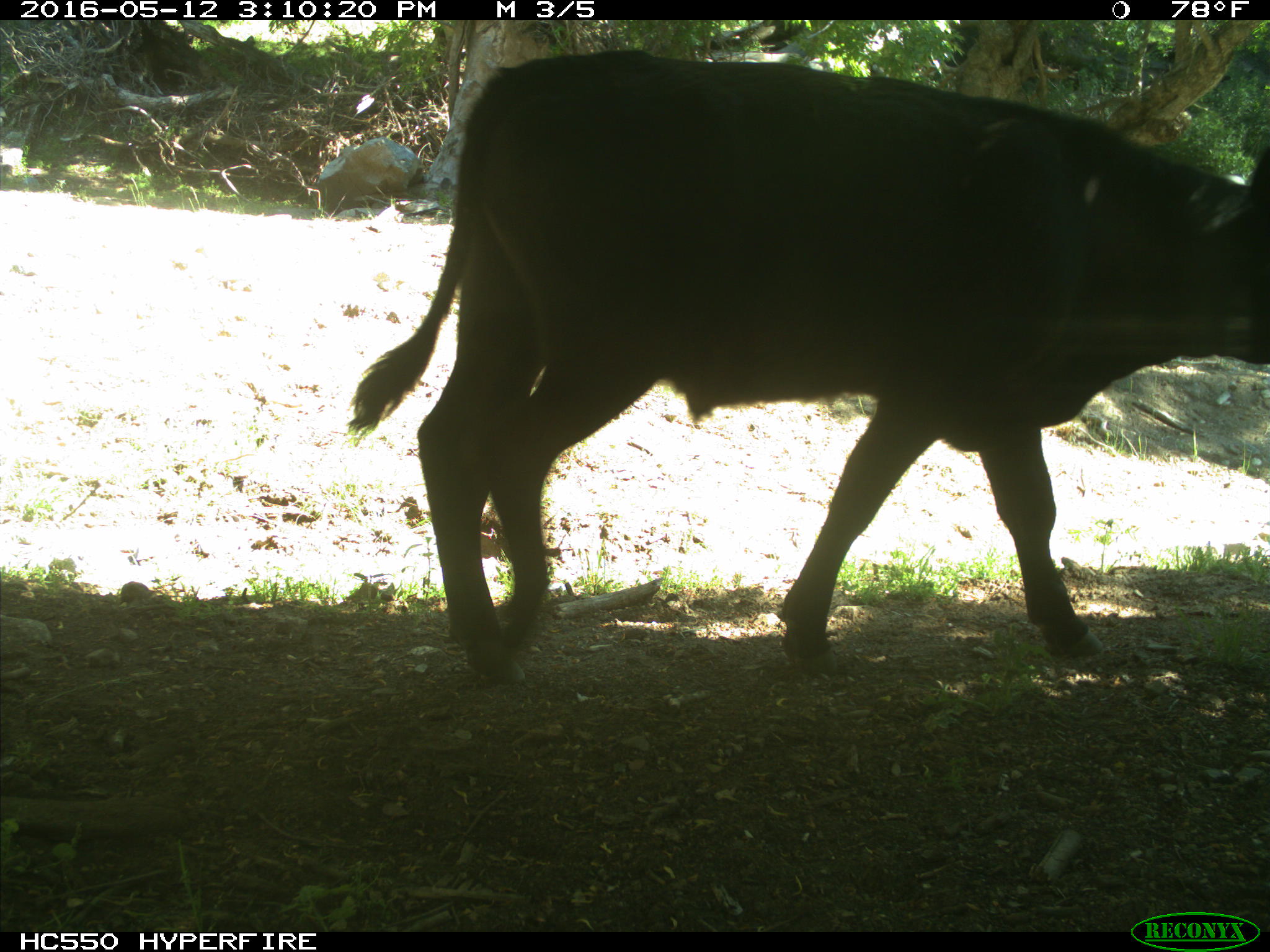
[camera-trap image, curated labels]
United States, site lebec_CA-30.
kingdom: Animalia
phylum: Chordata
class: Mammalia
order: Artiodactyla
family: Bovidae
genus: Bos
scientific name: Bos taurus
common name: domestic cow